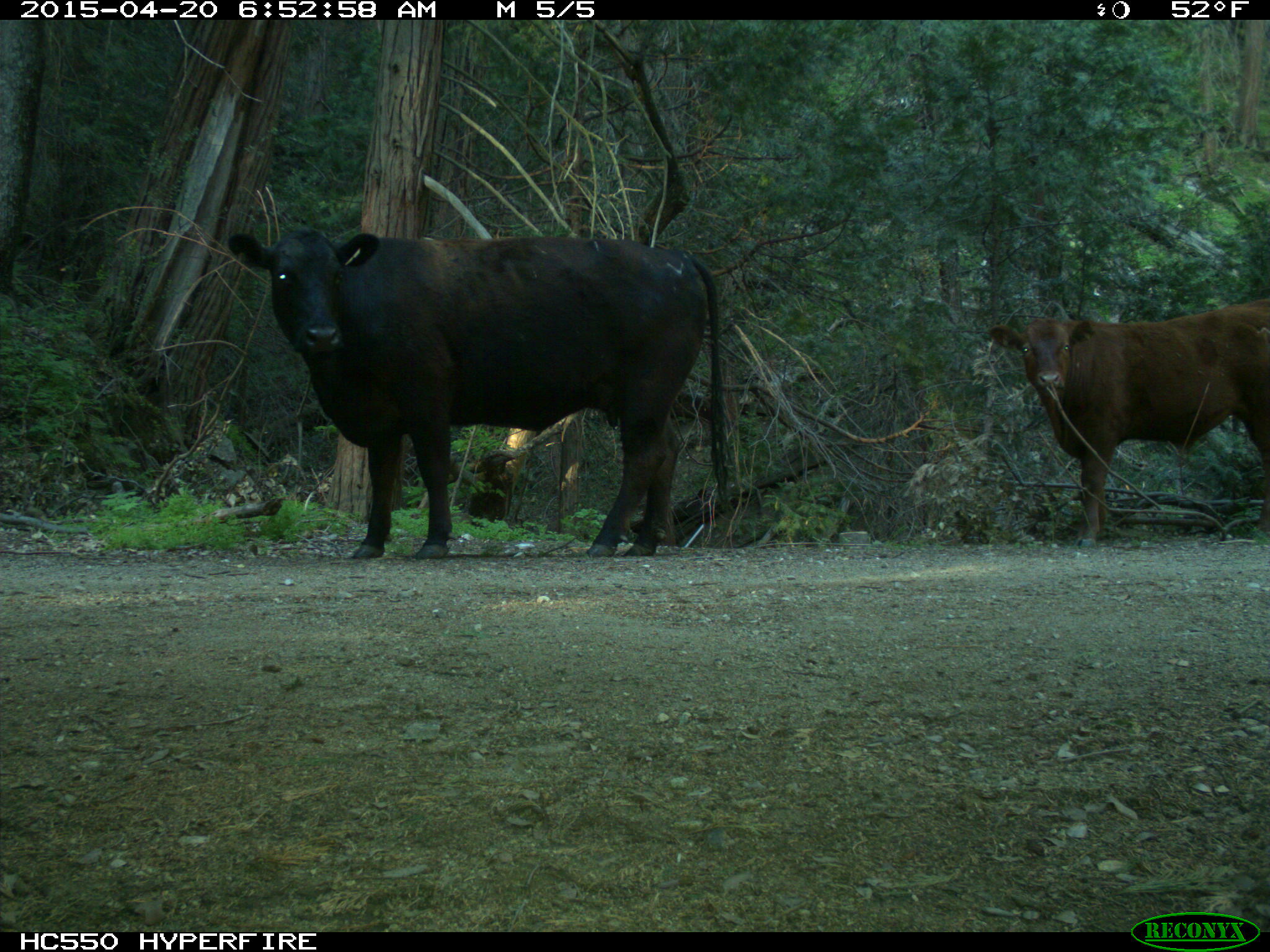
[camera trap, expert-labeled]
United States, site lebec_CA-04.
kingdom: Animalia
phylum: Chordata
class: Mammalia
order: Artiodactyla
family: Bovidae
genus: Bos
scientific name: Bos taurus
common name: domestic cow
Bos taurus (domestic cow).